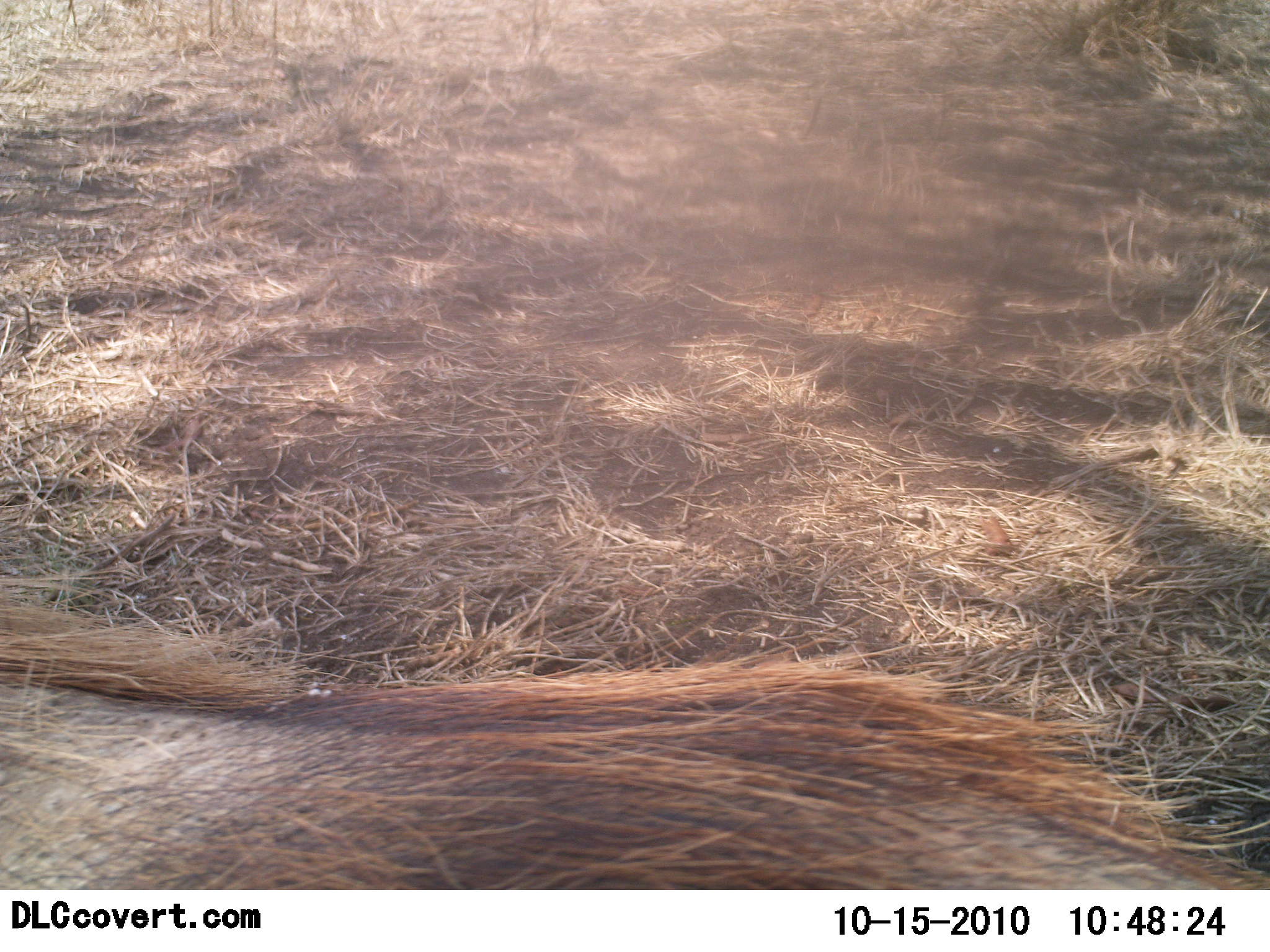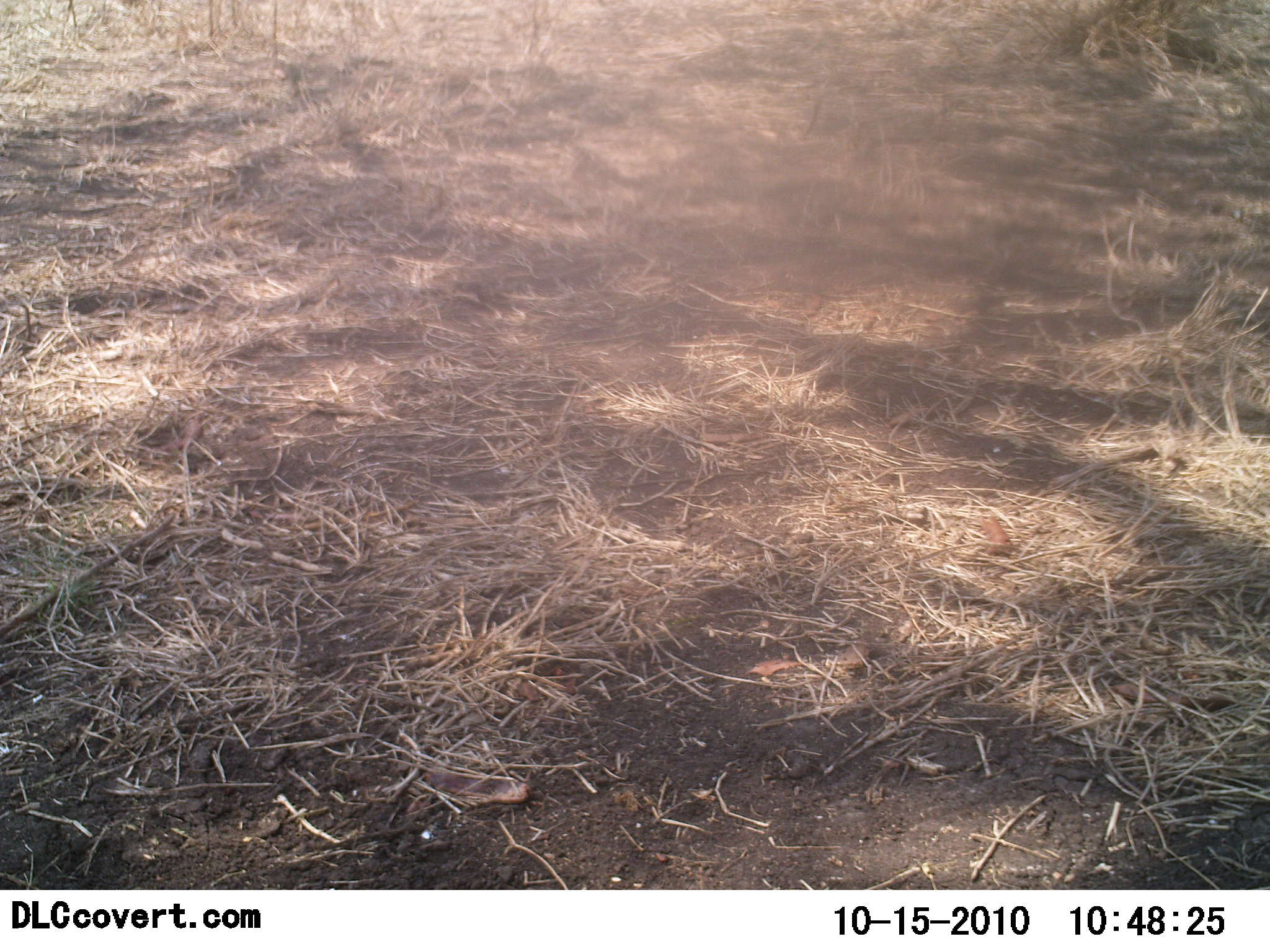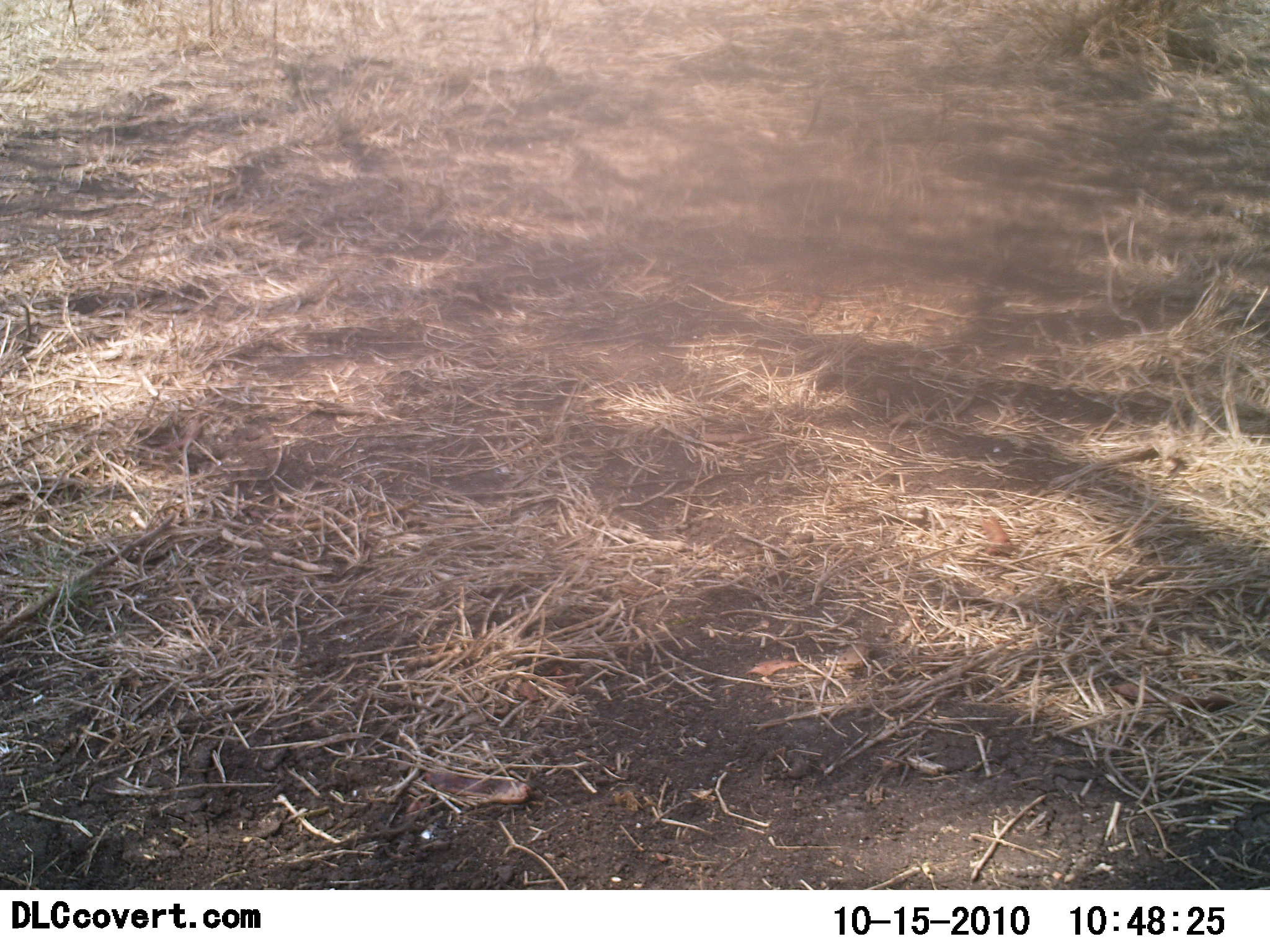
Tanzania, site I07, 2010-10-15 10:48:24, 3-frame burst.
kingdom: Animalia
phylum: Chordata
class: Mammalia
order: Artiodactyla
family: Suidae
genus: Phacochoerus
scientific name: Phacochoerus africanus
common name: warthog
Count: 1.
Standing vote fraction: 0%.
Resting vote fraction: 0%.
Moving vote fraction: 100%.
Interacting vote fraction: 0%.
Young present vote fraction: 0%.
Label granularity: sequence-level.